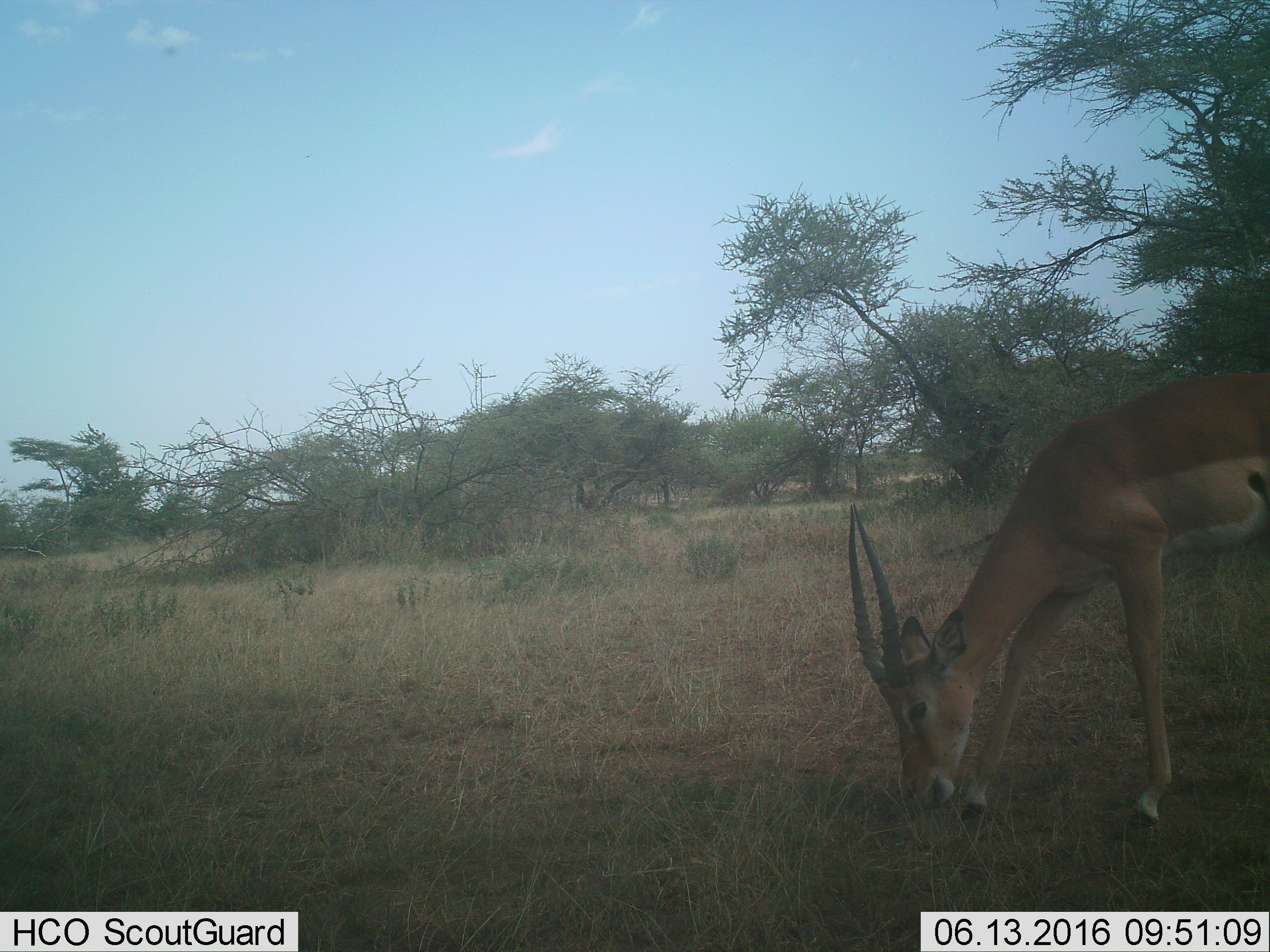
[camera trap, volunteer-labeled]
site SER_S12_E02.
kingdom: Animalia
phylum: Chordata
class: Mammalia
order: Artiodactyla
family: Bovidae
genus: Aepyceros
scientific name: Aepyceros melampus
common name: impala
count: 1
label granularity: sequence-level